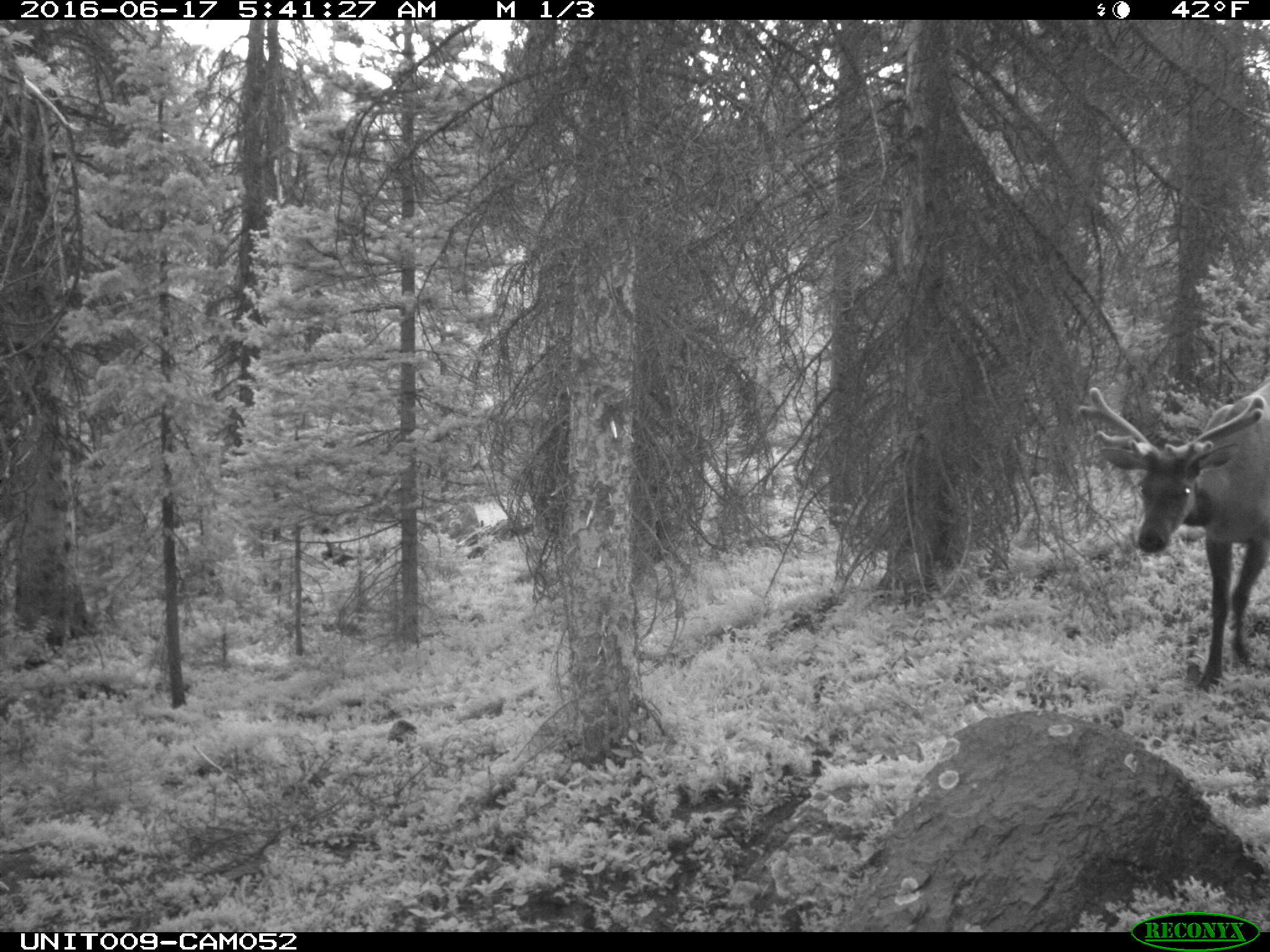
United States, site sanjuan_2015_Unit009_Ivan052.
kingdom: Animalia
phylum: Chordata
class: Mammalia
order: Artiodactyla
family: Cervidae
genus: Cervus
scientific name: Cervus elaphus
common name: red deer